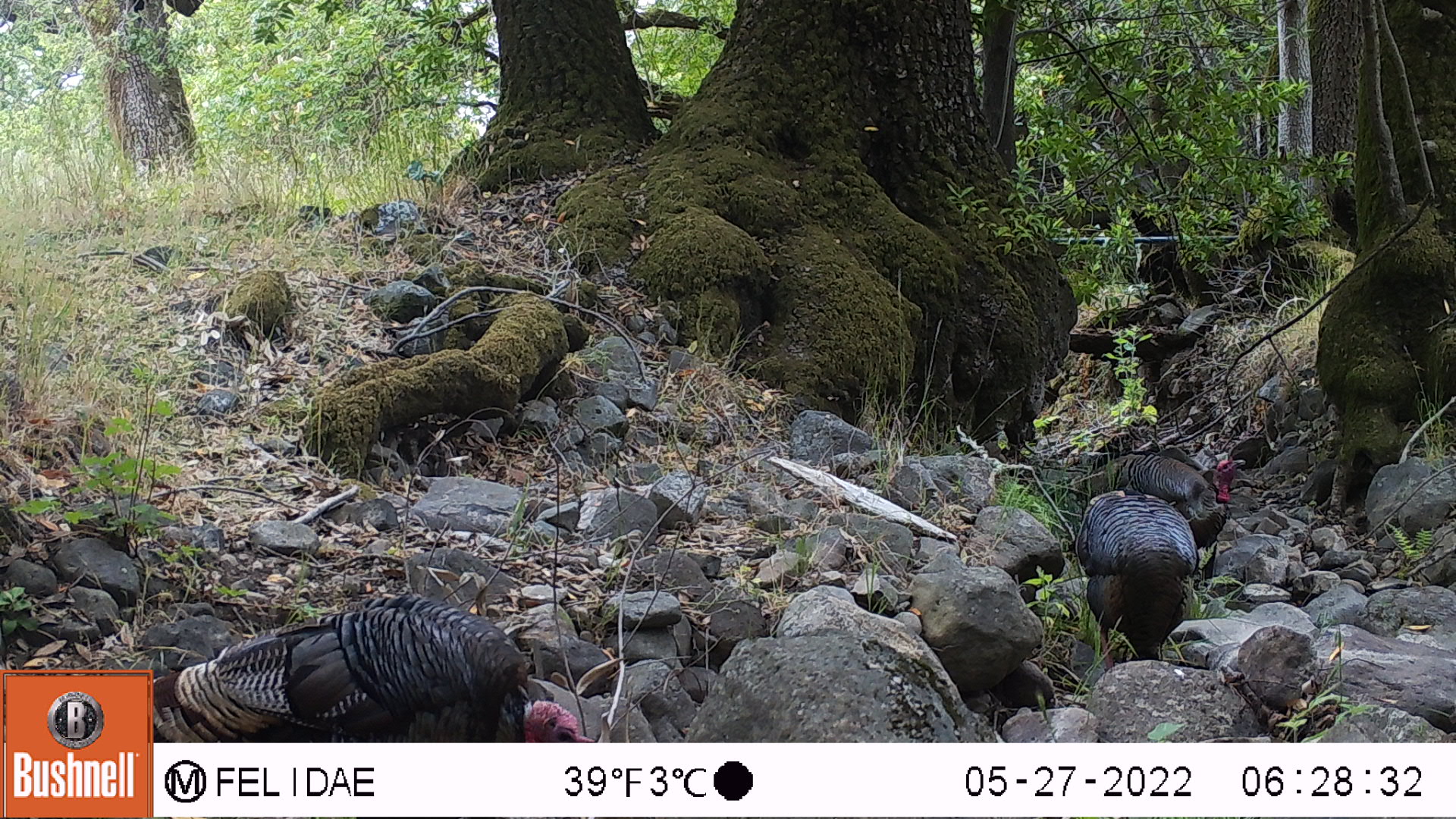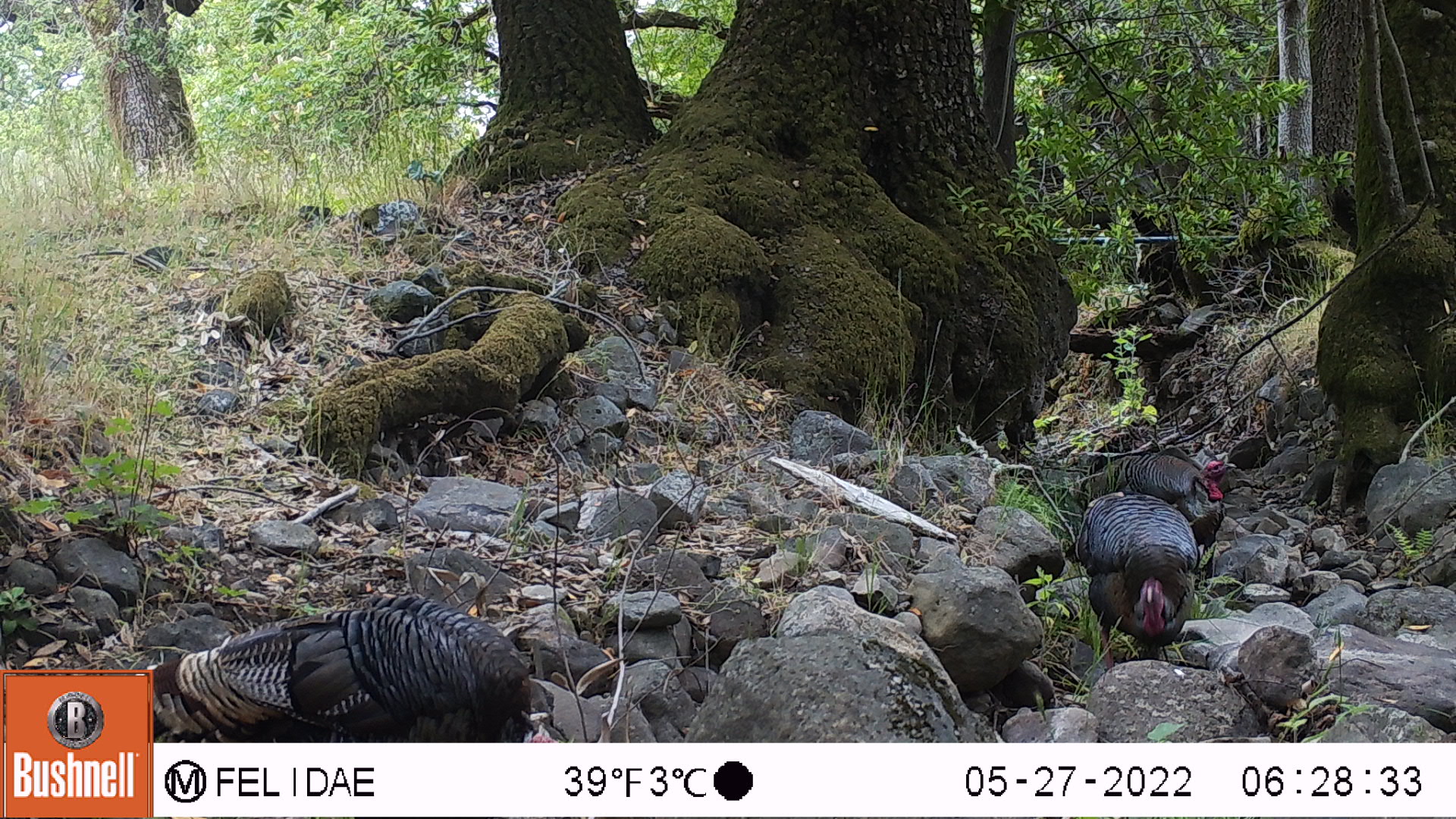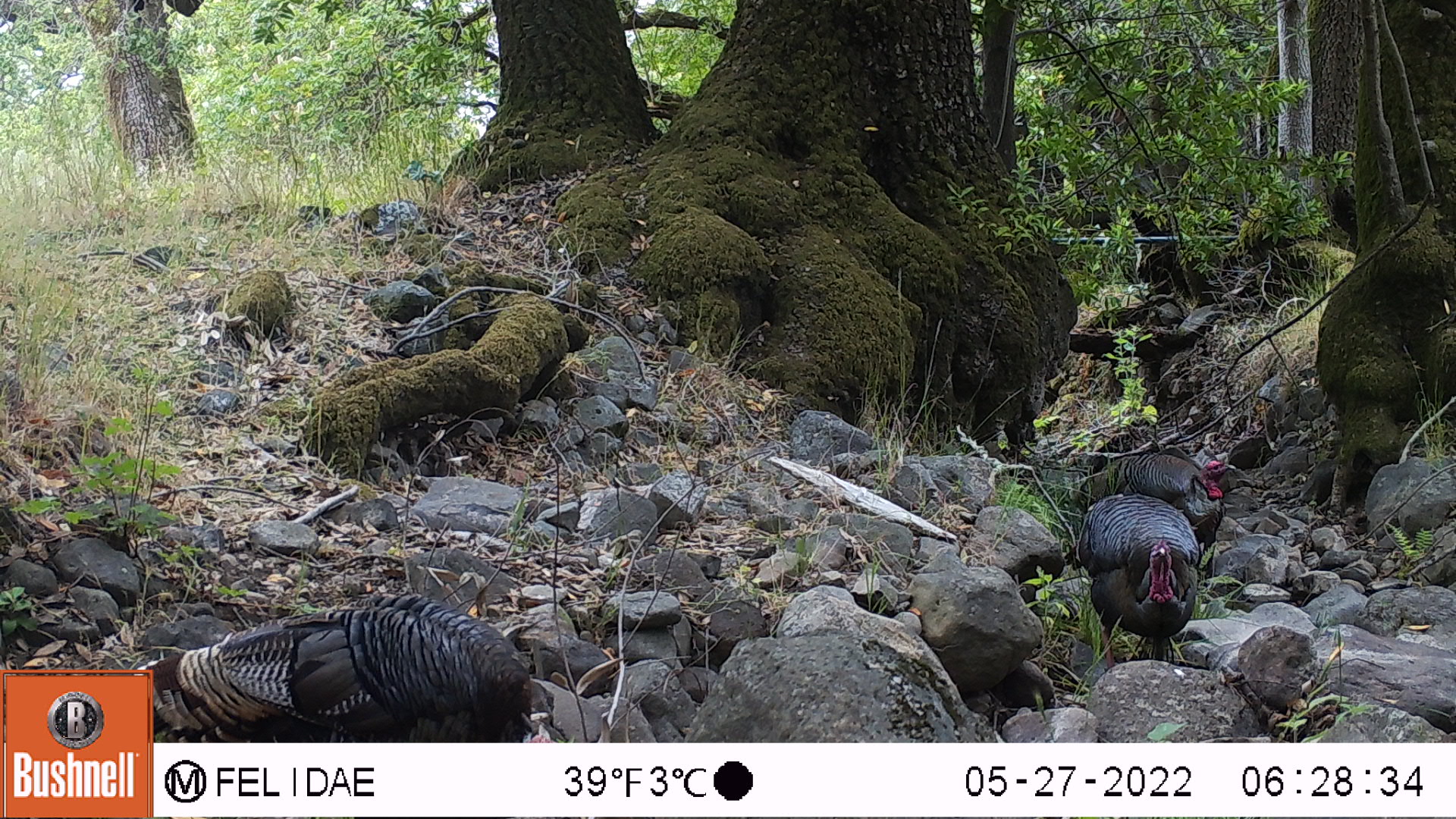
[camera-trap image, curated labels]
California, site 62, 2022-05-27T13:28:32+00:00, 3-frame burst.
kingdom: Animalia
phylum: Chordata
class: Aves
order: Galliformes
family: Phasianidae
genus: Meleagris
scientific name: Meleagris gallopavo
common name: turkey